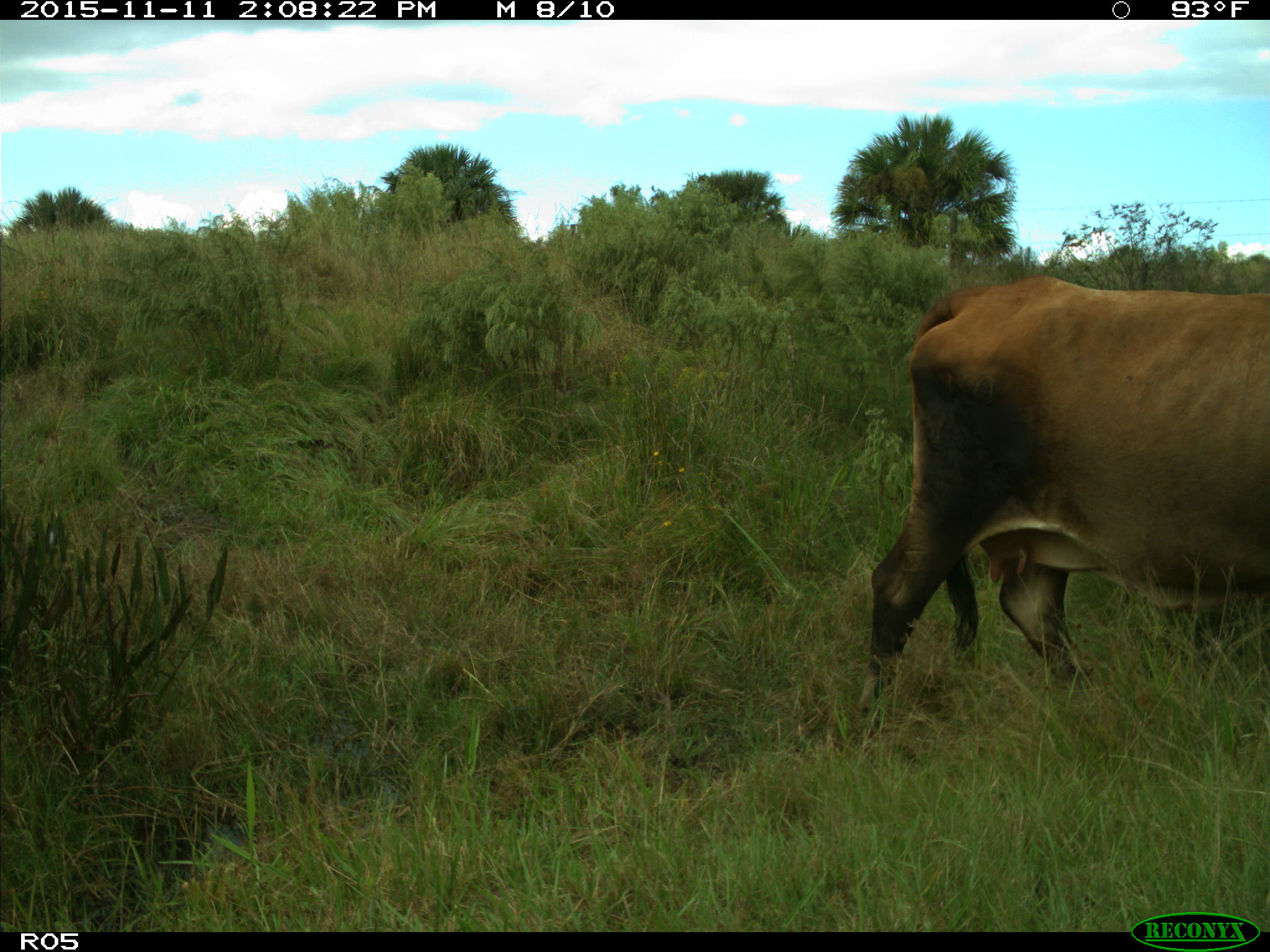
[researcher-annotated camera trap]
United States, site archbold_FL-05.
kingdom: Animalia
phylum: Chordata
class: Mammalia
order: Artiodactyla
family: Bovidae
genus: Bos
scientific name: Bos taurus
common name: domestic cow